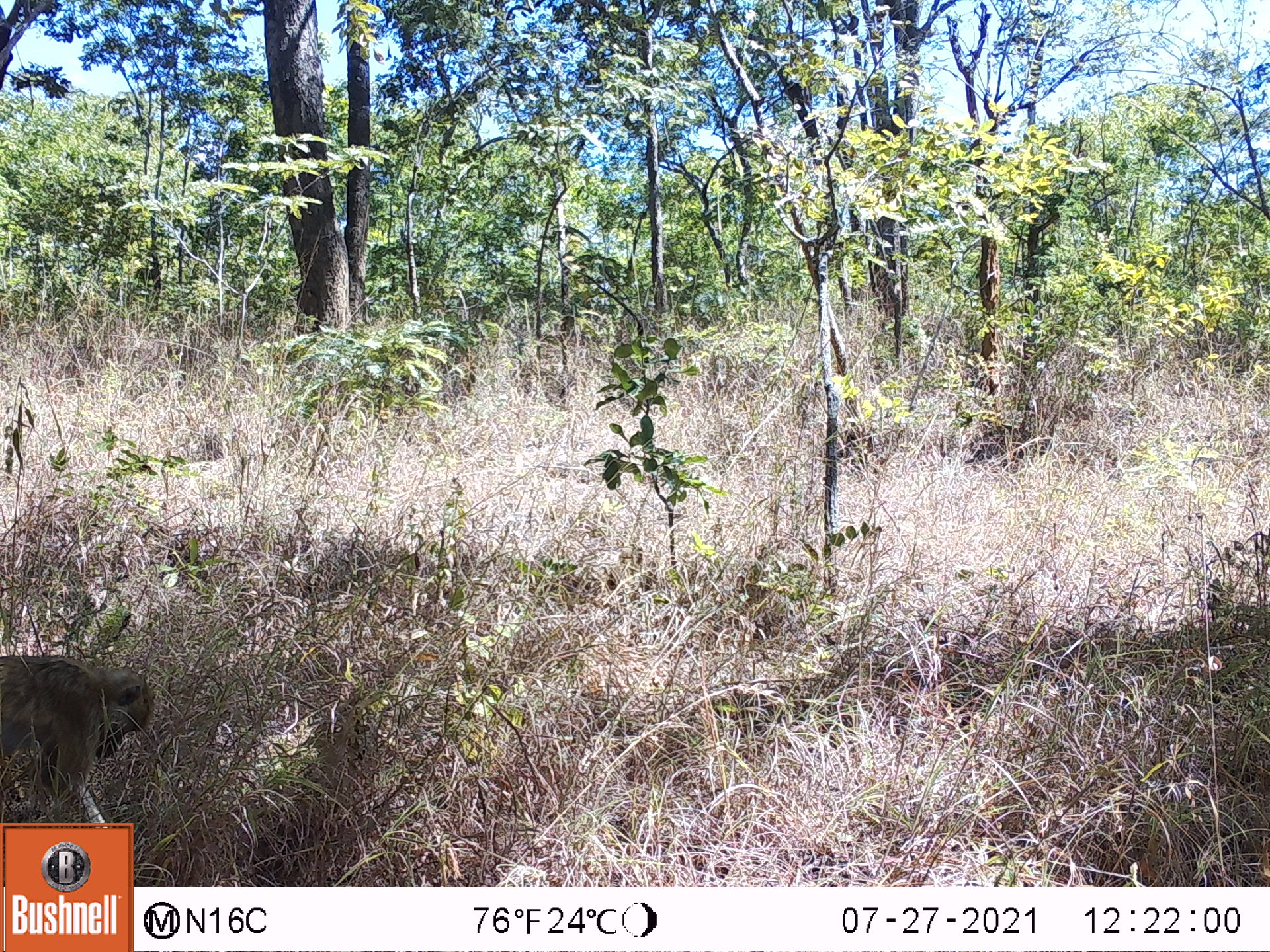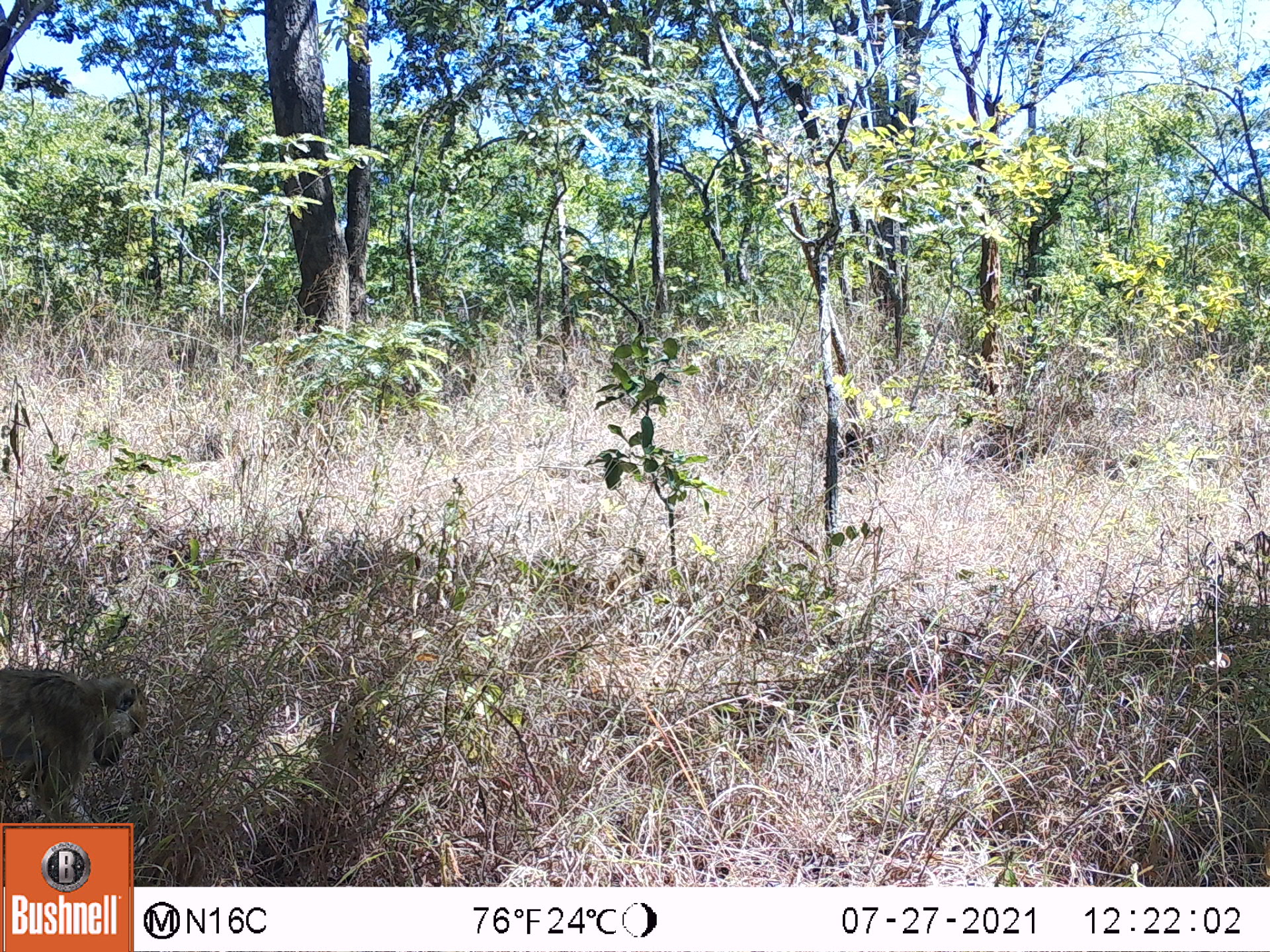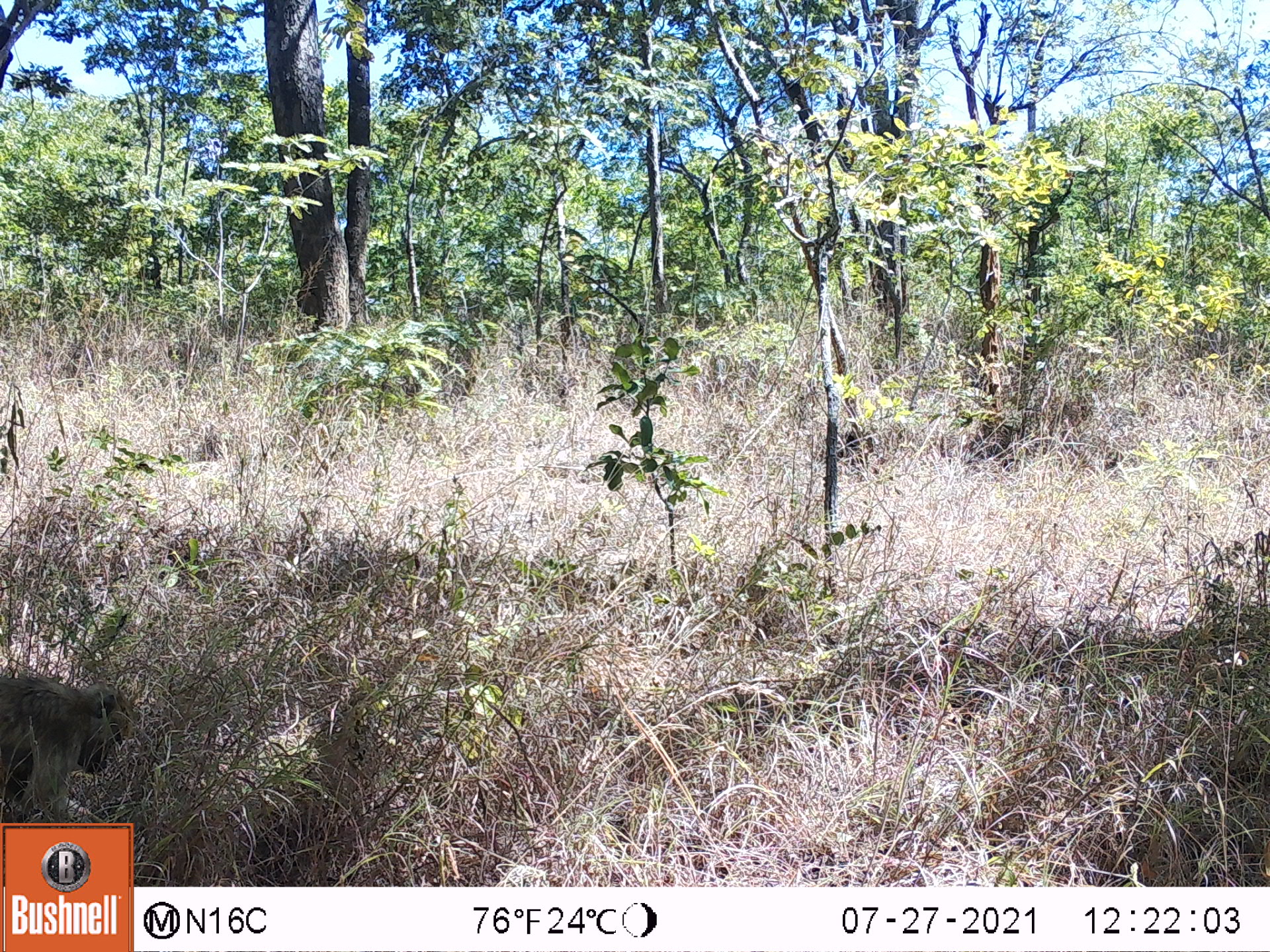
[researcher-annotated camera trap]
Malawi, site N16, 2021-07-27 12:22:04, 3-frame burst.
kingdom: Animalia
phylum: Chordata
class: Mammalia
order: Primates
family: Cercopithecidae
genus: Papio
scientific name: Papio cynocephalus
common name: yellow baboon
Yellow baboon (Papio cynocephalus), count 1.